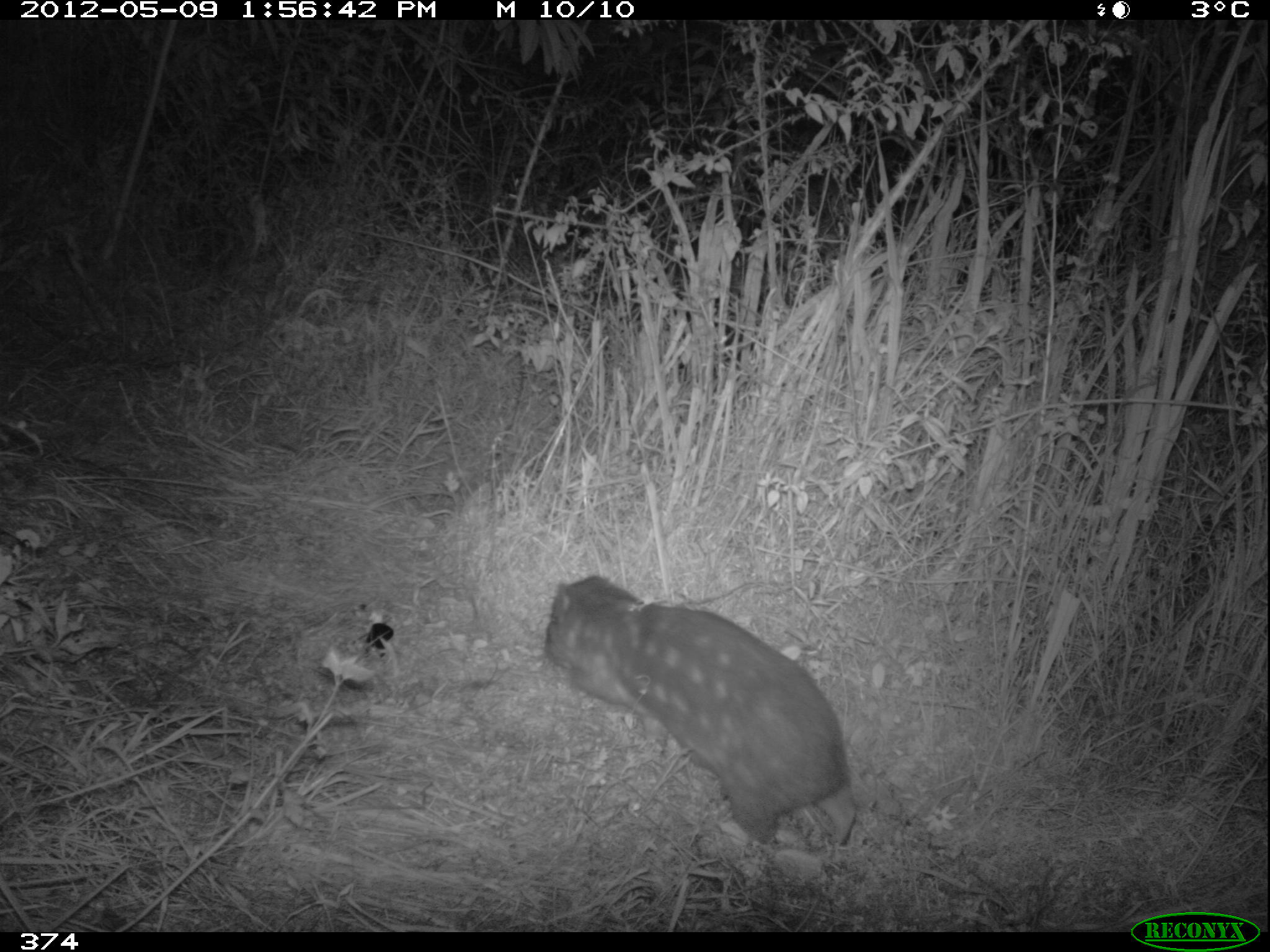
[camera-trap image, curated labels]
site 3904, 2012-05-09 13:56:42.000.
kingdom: Animalia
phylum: Chordata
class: Mammalia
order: Rodentia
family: Cuniculidae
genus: Cuniculus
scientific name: Cuniculus taczanowskii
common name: mountain paca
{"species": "Cuniculus taczanowskii (mountain paca)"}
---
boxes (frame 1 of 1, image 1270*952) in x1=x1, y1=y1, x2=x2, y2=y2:
cuniculus taczanowskii: x1=539, y1=570, x2=859, y2=858